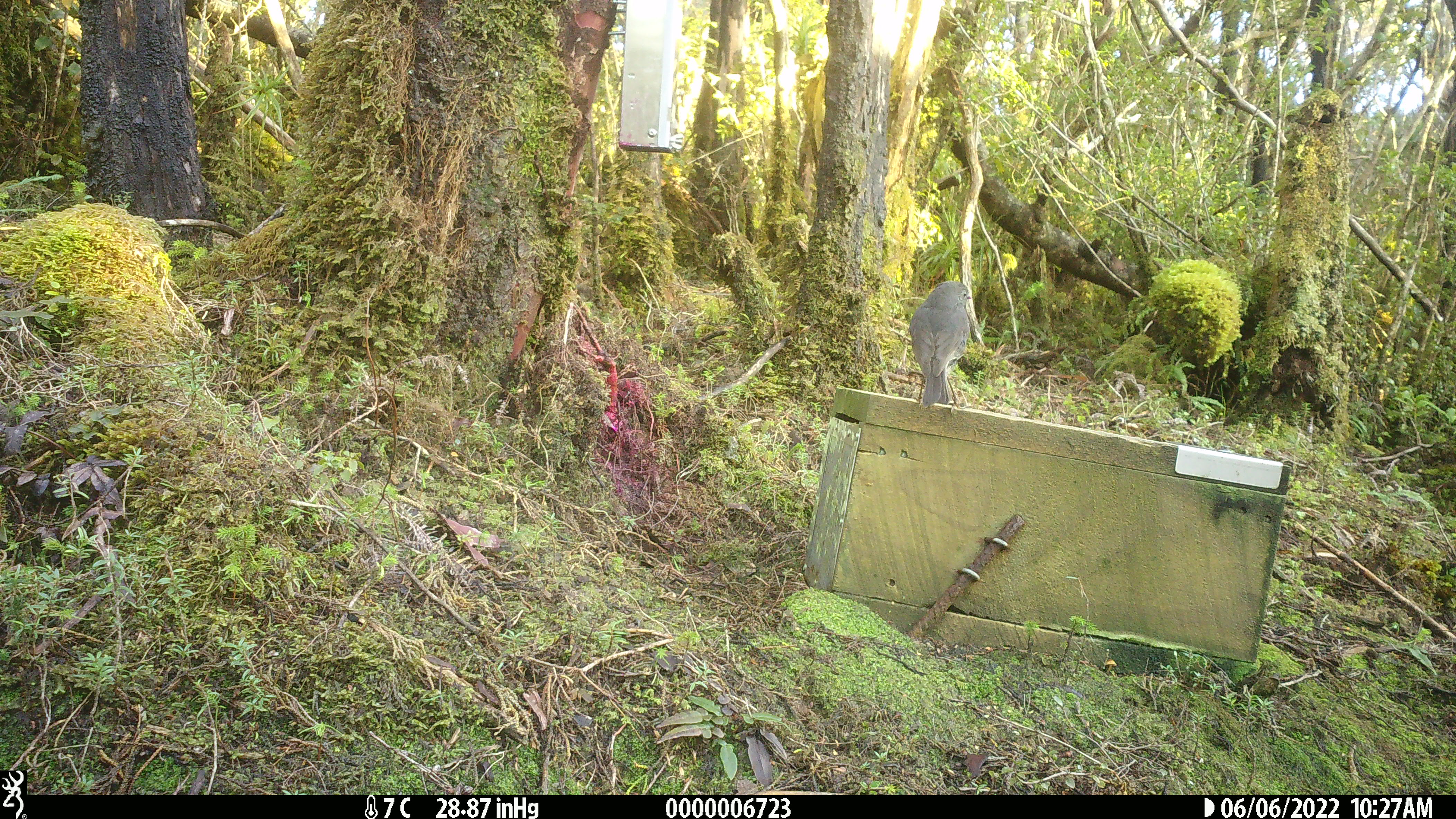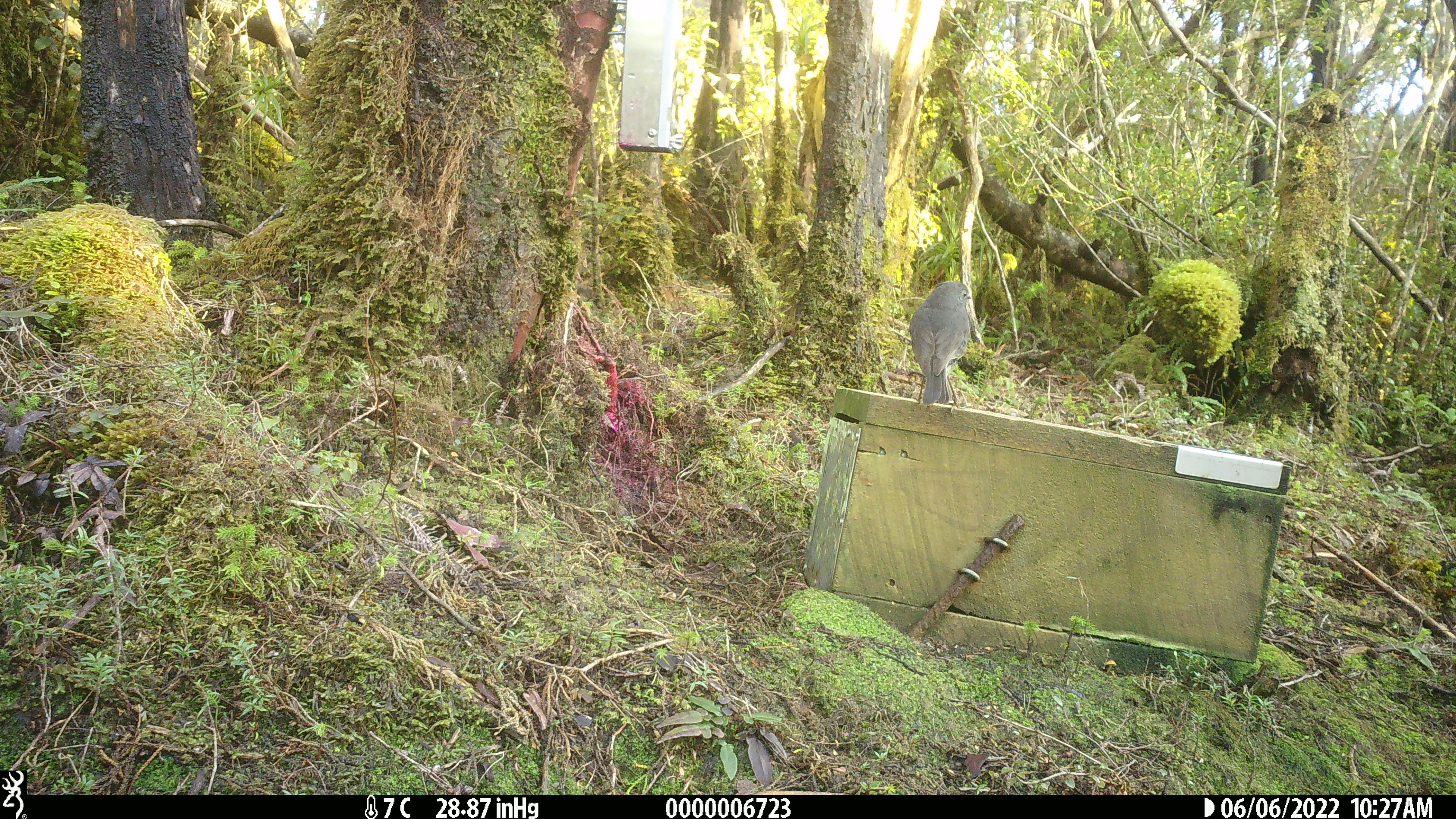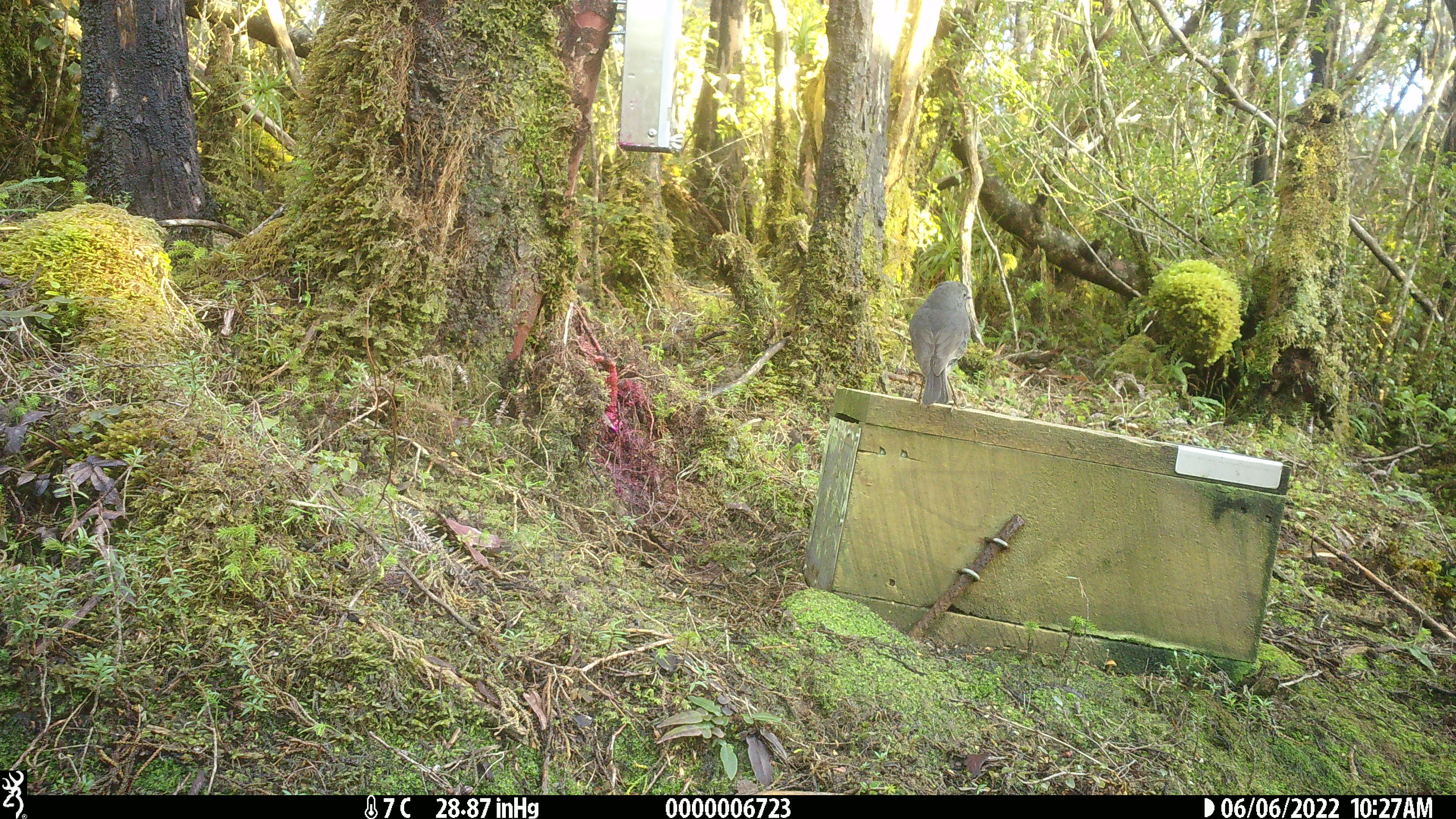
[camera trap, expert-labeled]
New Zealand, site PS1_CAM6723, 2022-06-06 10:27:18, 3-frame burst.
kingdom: Animalia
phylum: Chordata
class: Aves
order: Passeriformes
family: Petroicidae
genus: Petroica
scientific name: Petroica australis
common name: new zealand robin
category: robin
Robin (new zealand robin) (Petroica australis).